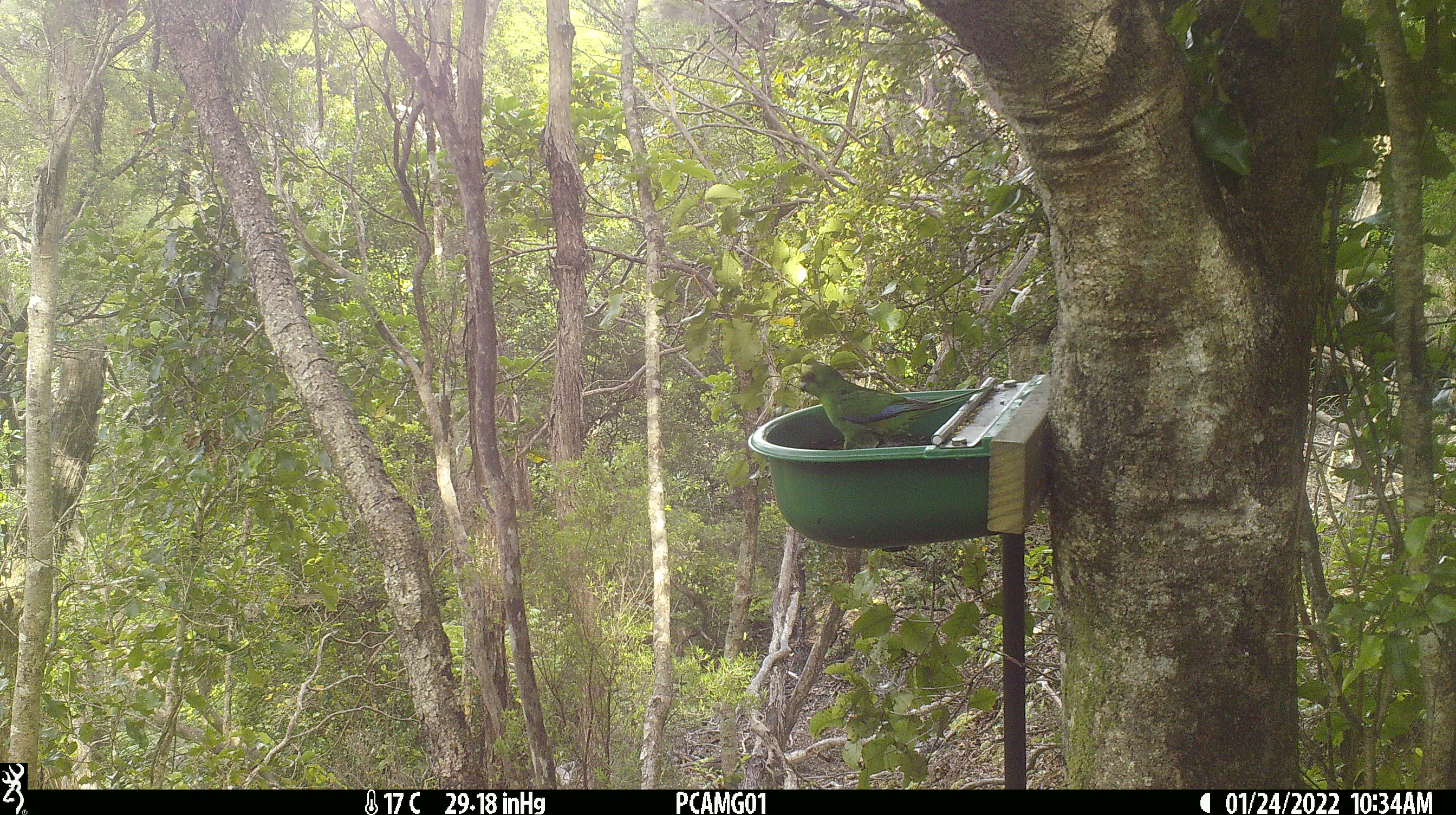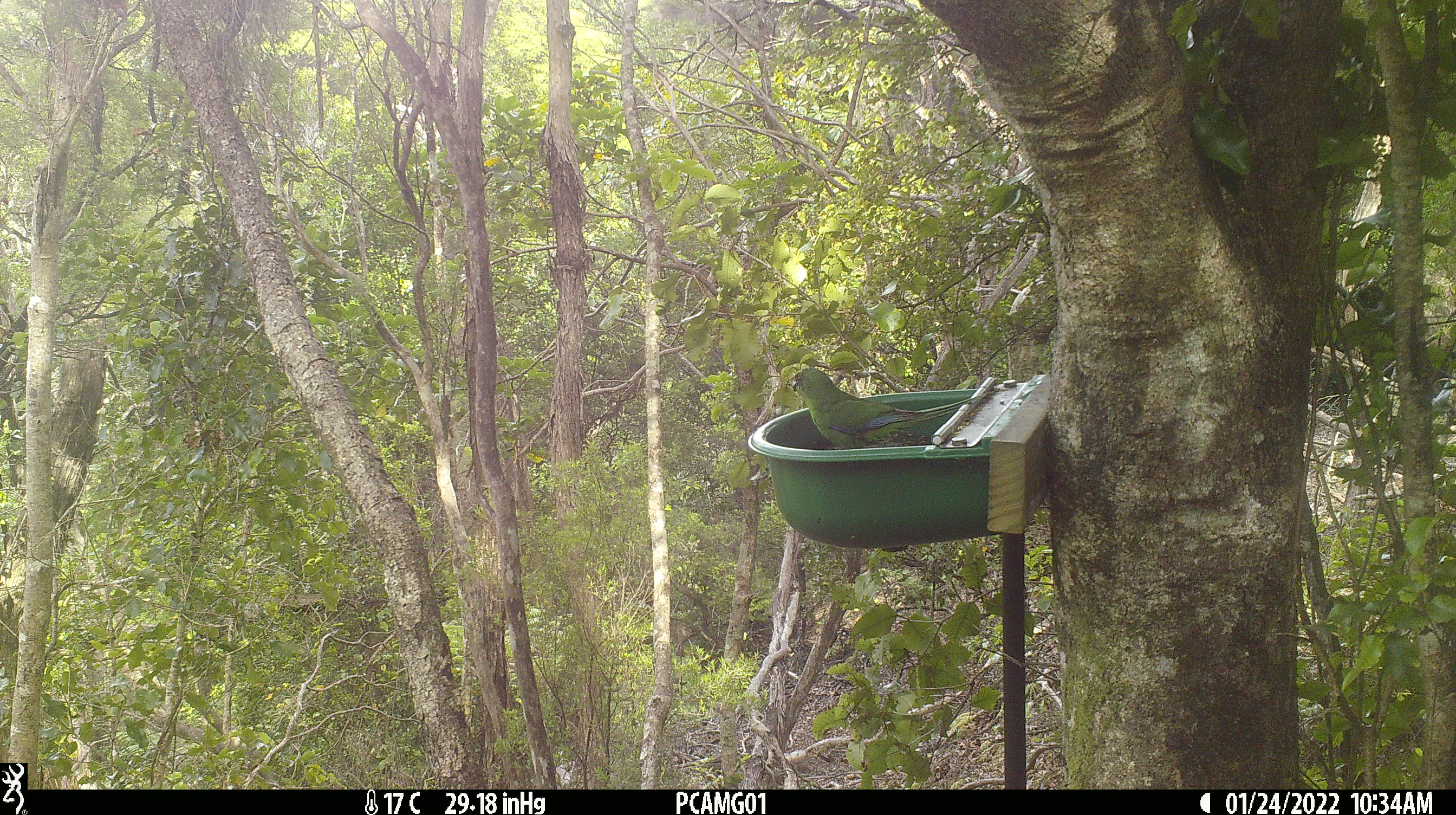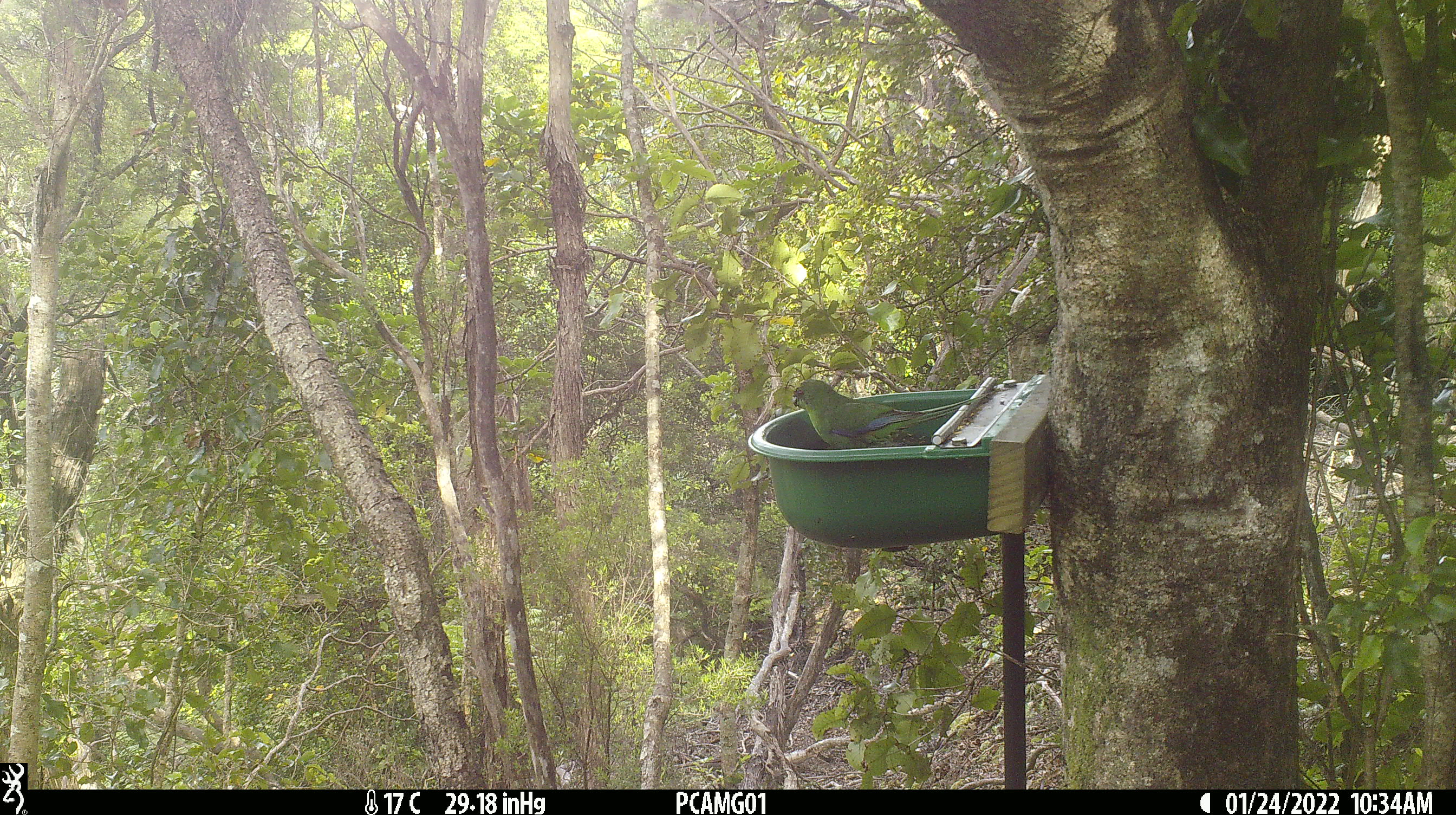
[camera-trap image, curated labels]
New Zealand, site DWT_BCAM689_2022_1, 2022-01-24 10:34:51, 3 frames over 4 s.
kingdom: Animalia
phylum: Chordata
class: Aves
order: Psittaciformes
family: Psittaculidae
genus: Cyanoramphus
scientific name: Cyanoramphus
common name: parakeet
Parakeet (Cyanoramphus).